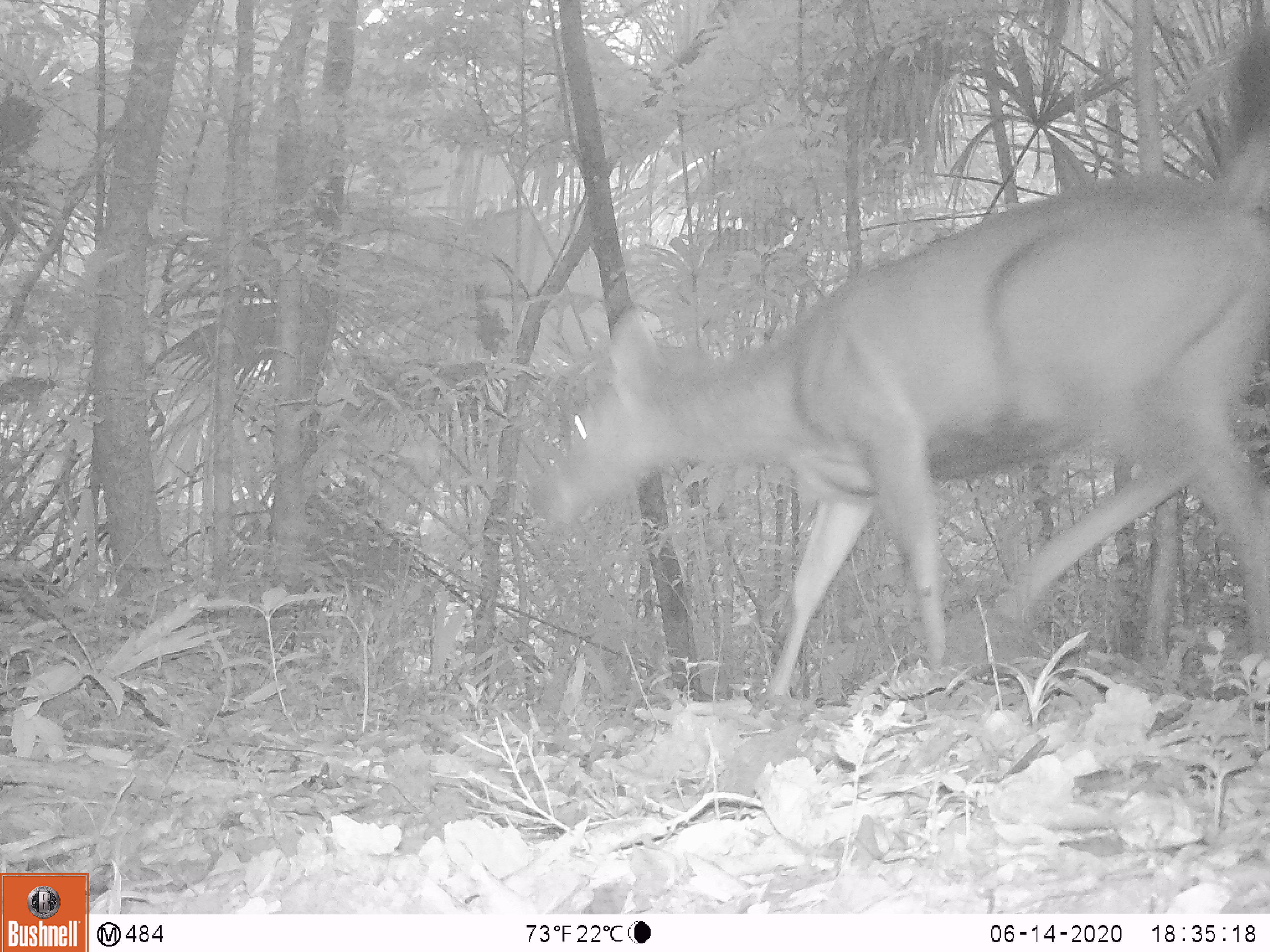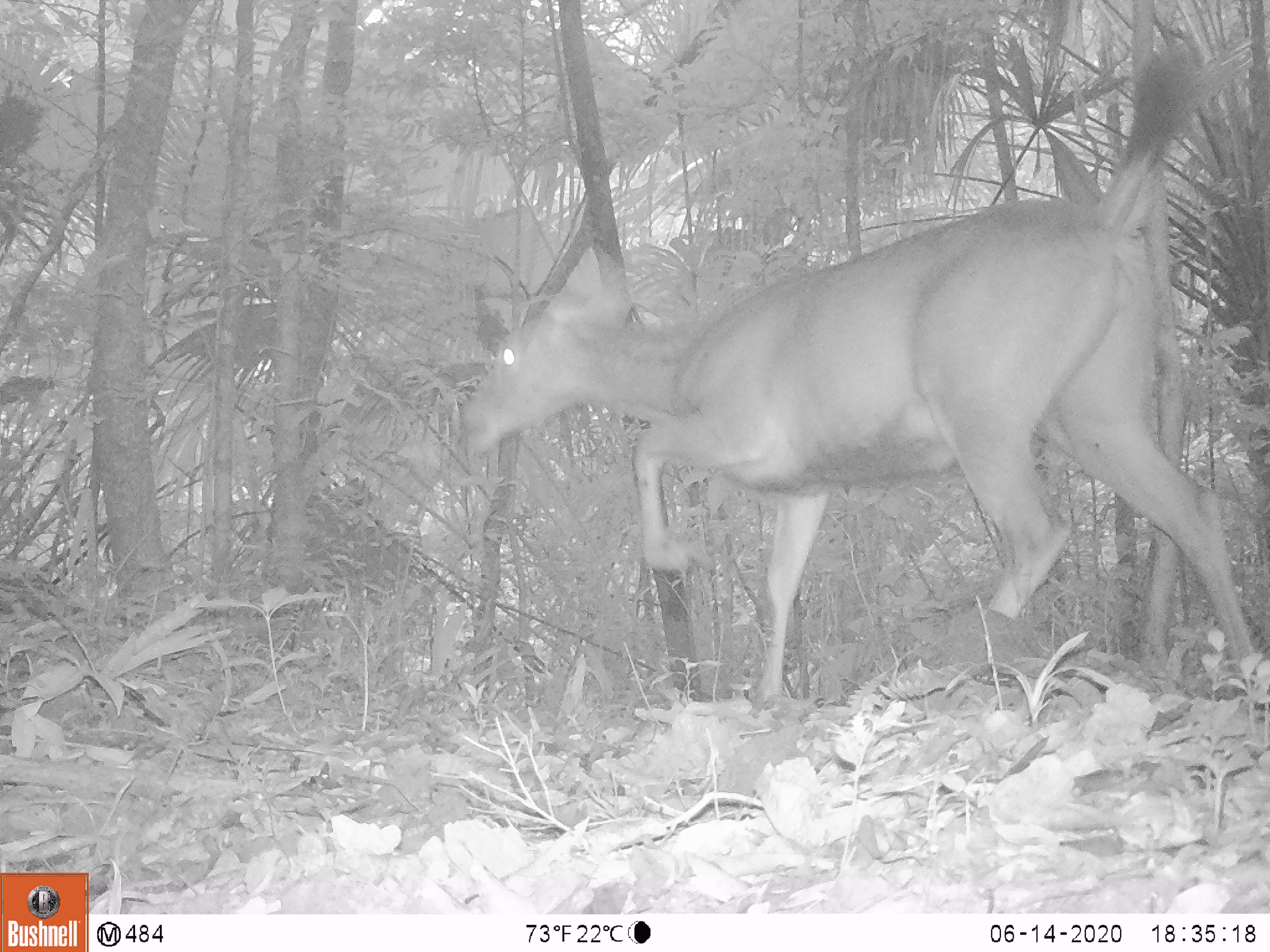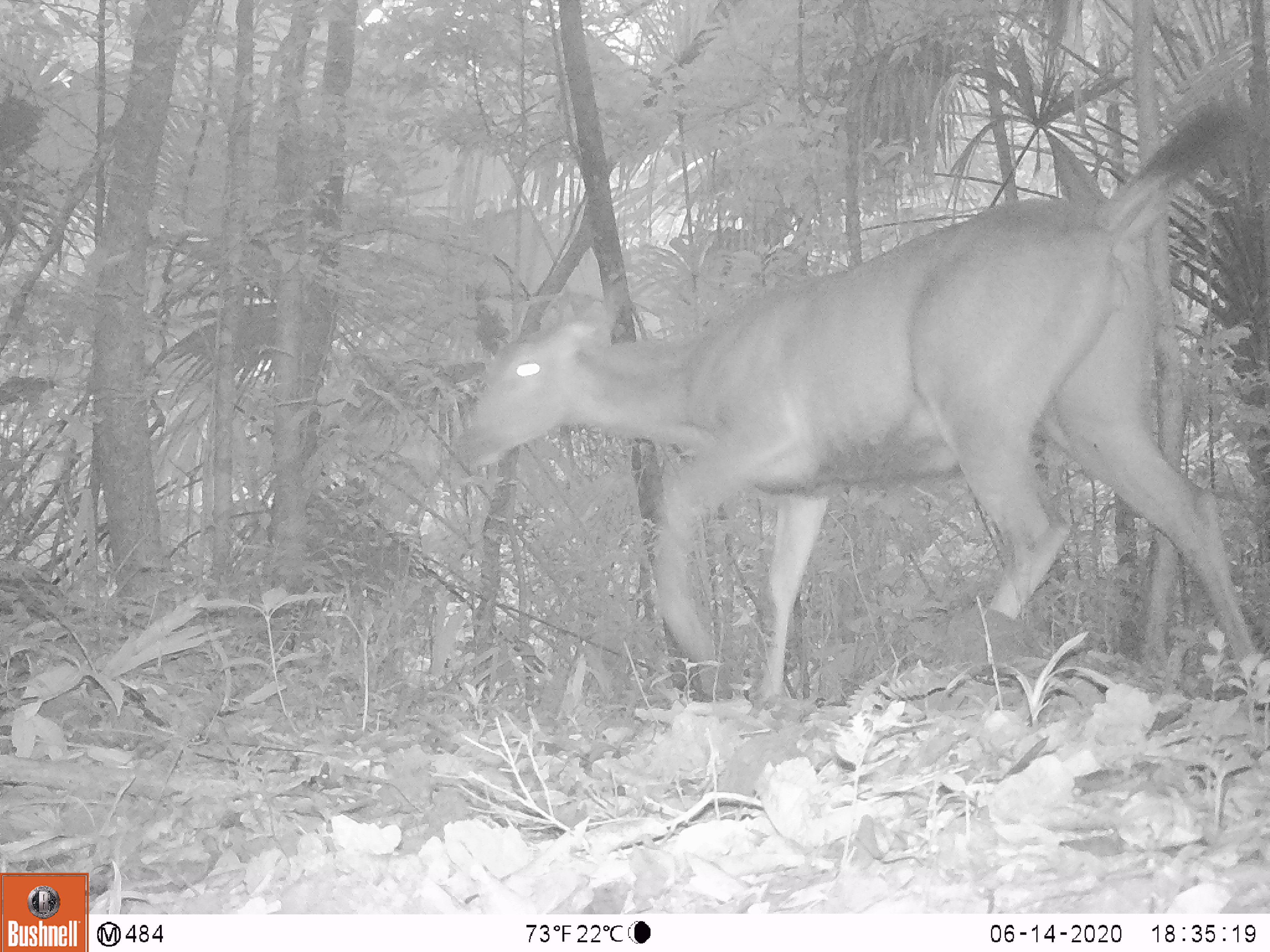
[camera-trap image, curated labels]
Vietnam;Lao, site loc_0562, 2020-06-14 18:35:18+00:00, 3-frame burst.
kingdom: Animalia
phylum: Chordata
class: Mammalia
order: Artiodactyla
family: Cervidae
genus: Rusa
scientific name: Rusa unicolor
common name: sambar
Sambar (Rusa unicolor). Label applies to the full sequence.